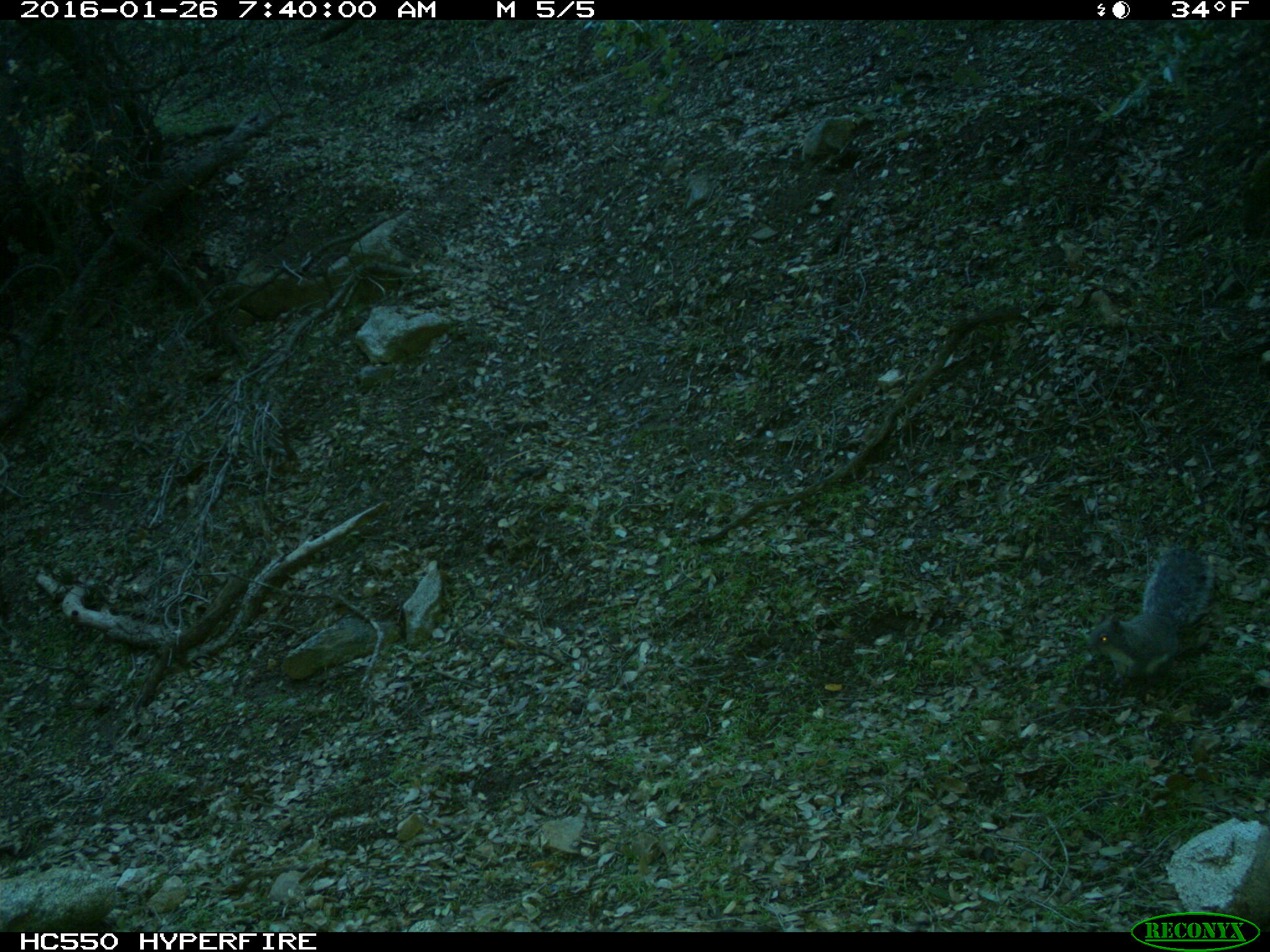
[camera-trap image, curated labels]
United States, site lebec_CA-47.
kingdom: Animalia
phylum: Chordata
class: Mammalia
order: Rodentia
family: Sciuridae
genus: Sciurus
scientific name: Sciurus carolinensis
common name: eastern gray squirrel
Sciurus carolinensis (eastern gray squirrel).